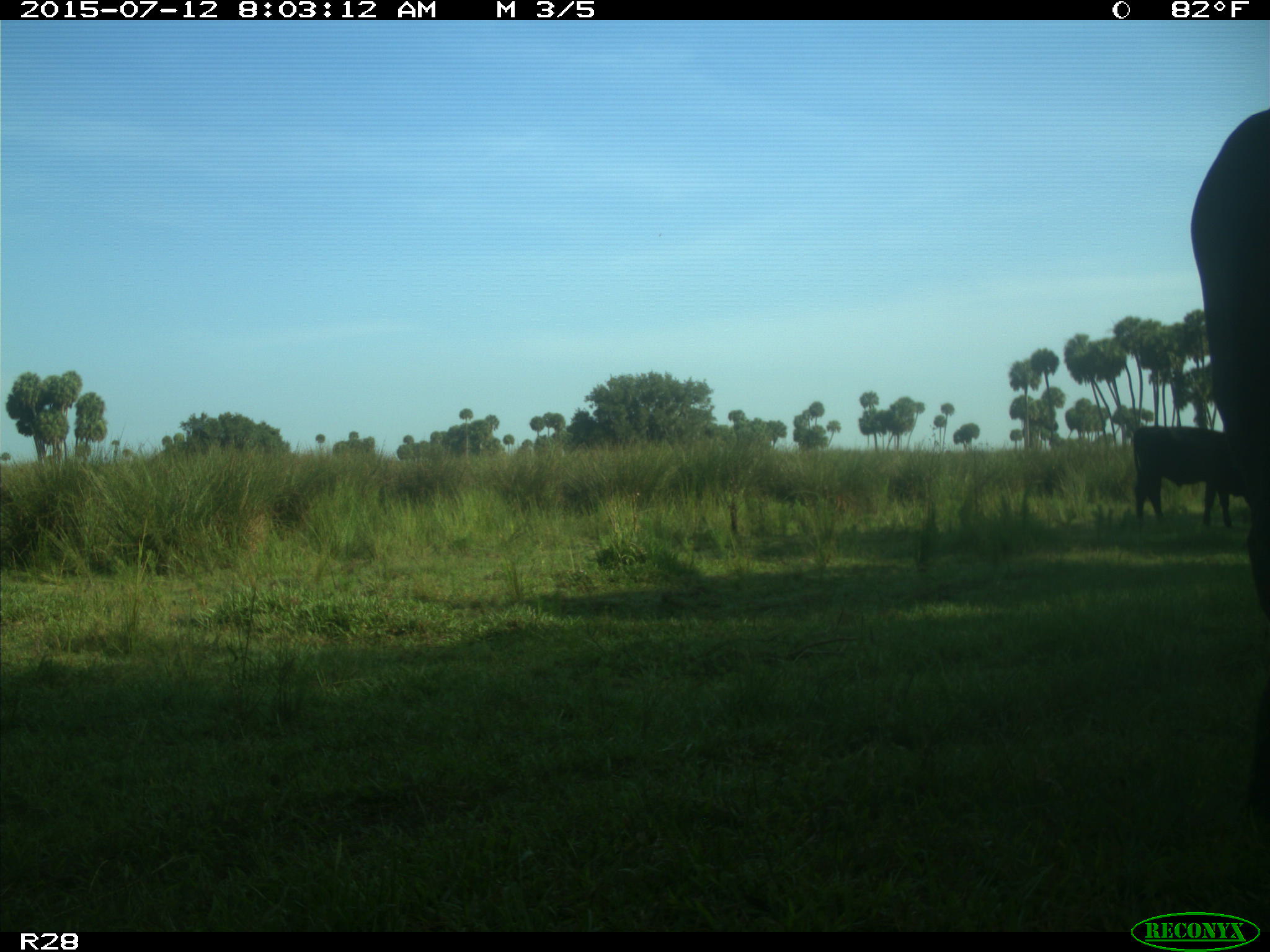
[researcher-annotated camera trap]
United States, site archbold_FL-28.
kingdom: Animalia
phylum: Chordata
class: Mammalia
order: Artiodactyla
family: Bovidae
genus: Bos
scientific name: Bos taurus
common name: domestic cow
Bos taurus (domestic cow).